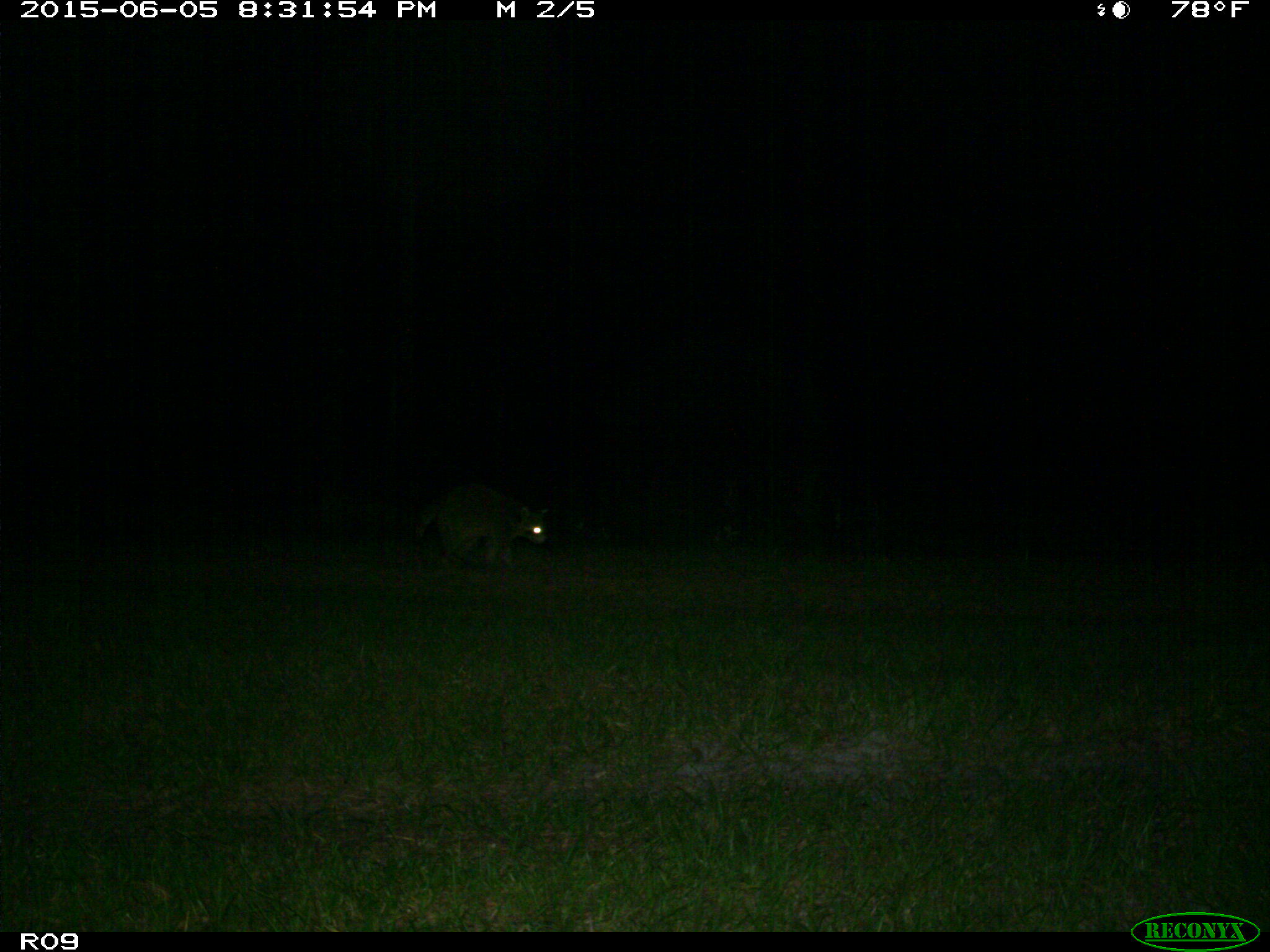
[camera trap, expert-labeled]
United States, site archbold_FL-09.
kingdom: Animalia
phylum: Chordata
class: Mammalia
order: Carnivora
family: Procyonidae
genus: Procyon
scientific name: Procyon lotor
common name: common raccoon